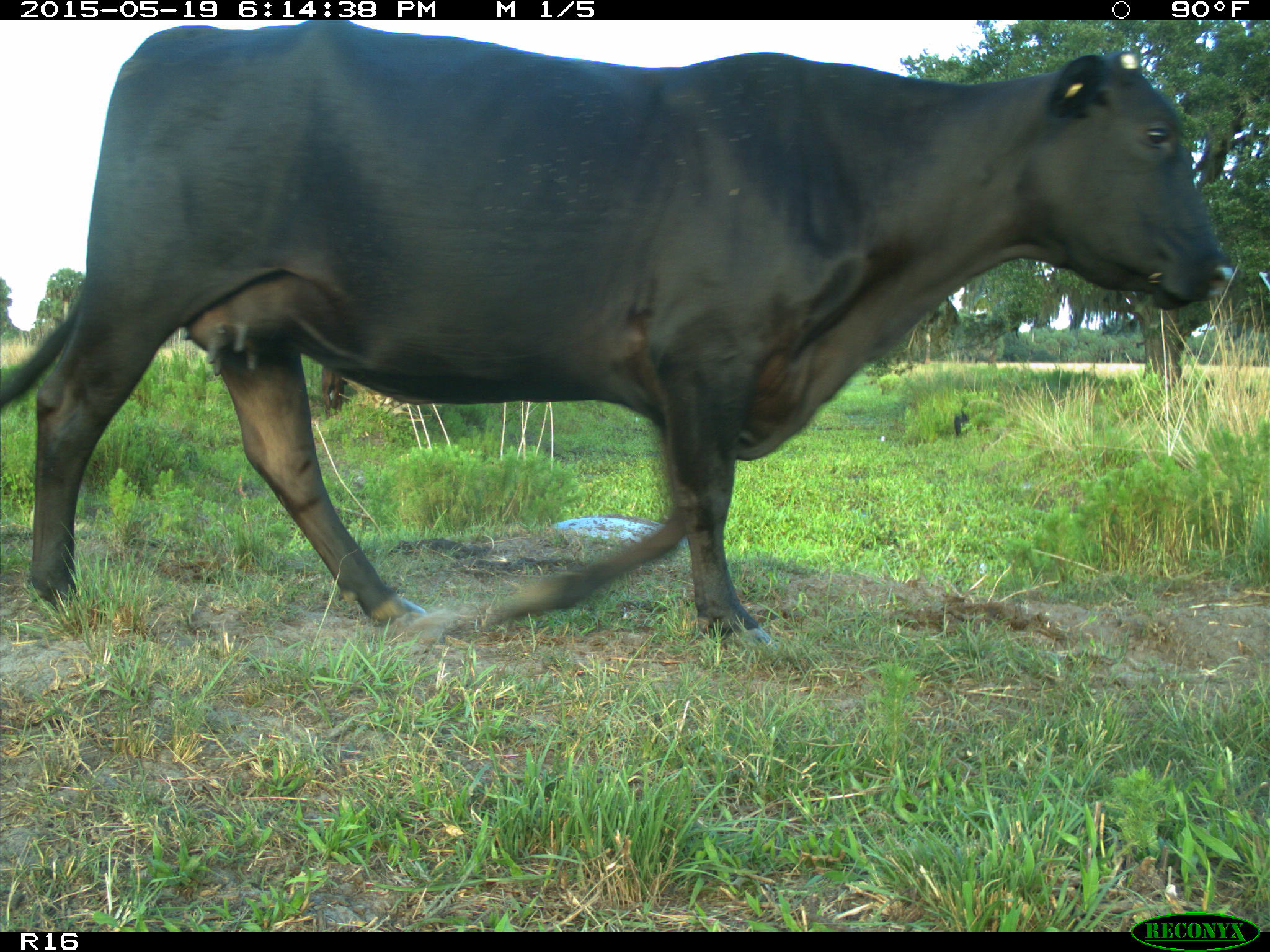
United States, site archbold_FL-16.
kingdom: Animalia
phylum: Chordata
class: Mammalia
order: Artiodactyla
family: Suidae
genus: Sus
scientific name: Sus scrofa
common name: wild boar